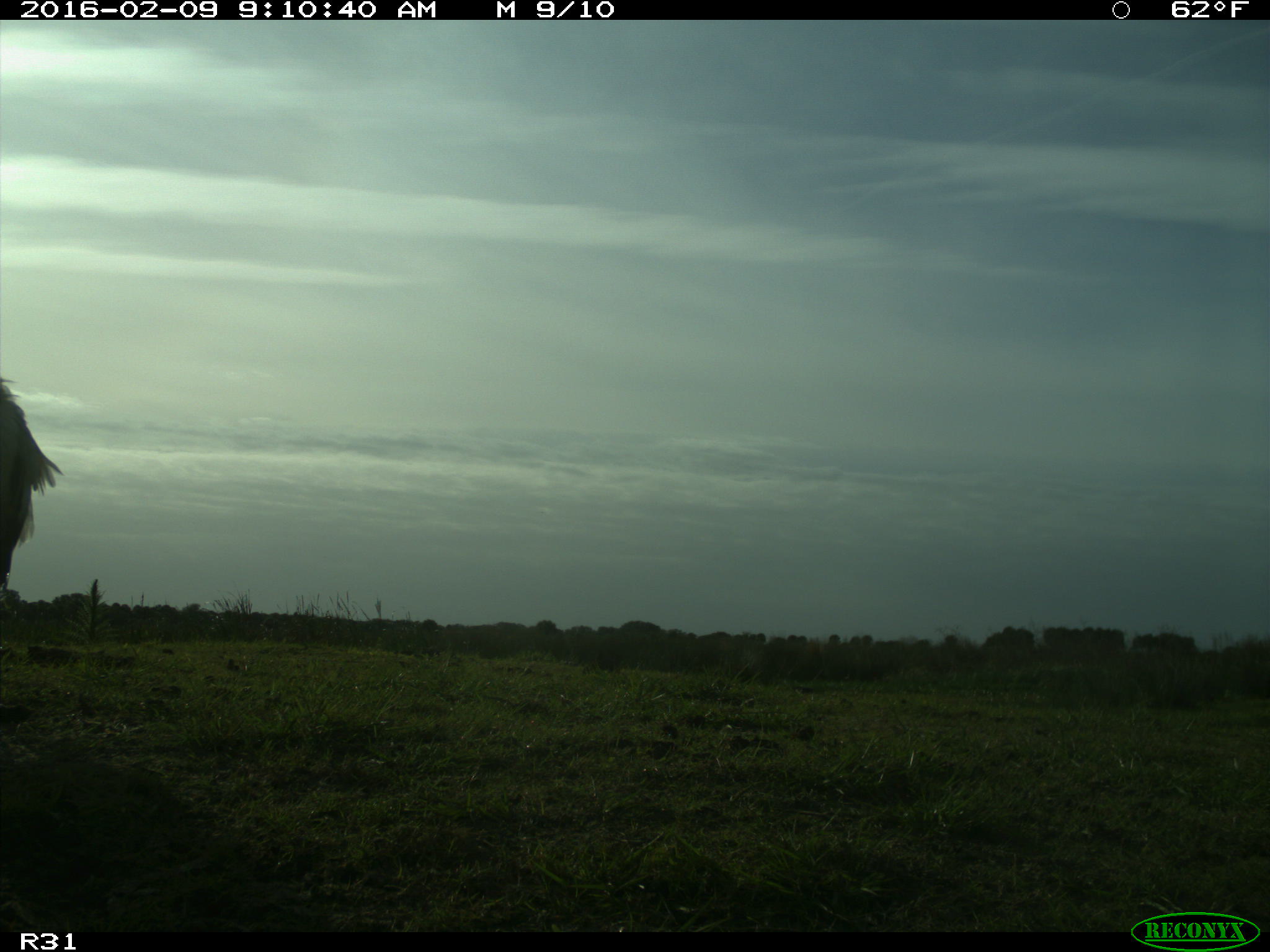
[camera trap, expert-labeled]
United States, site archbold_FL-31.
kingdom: Animalia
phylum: Chordata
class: Aves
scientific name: Aves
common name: birds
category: unidentified bird